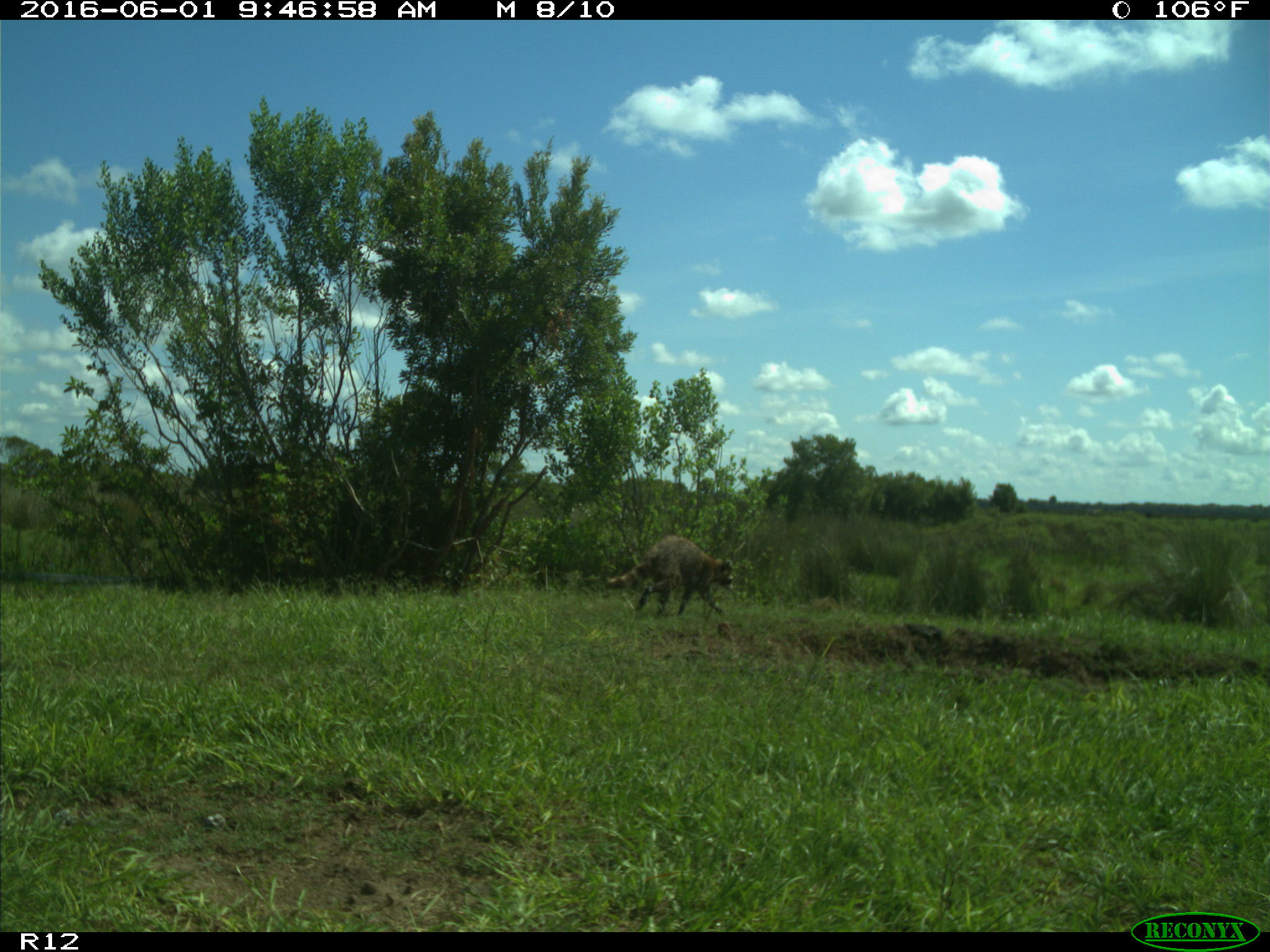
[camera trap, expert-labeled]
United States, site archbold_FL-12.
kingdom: Animalia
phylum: Chordata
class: Mammalia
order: Carnivora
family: Procyonidae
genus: Procyon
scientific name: Procyon lotor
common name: common raccoon